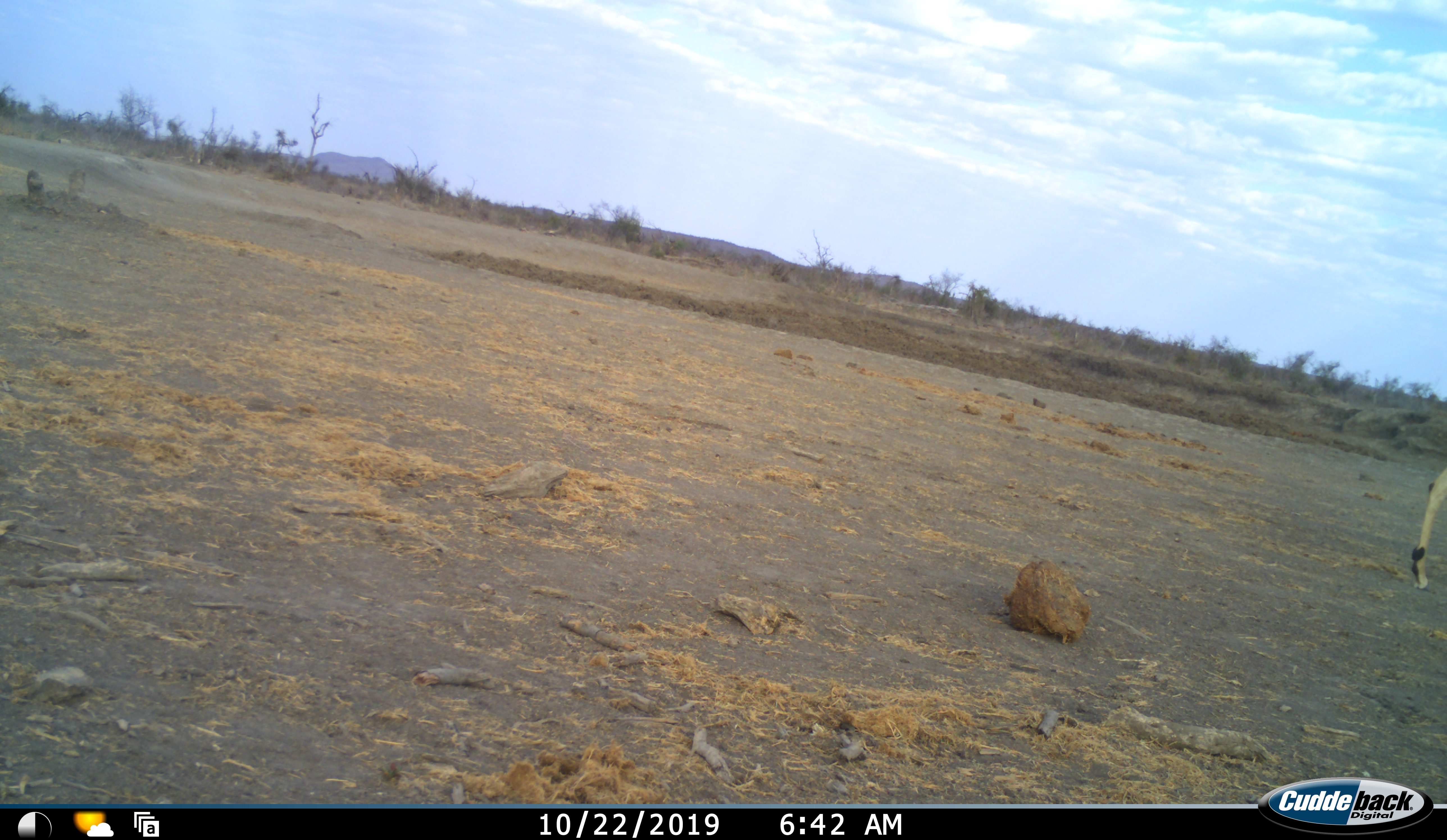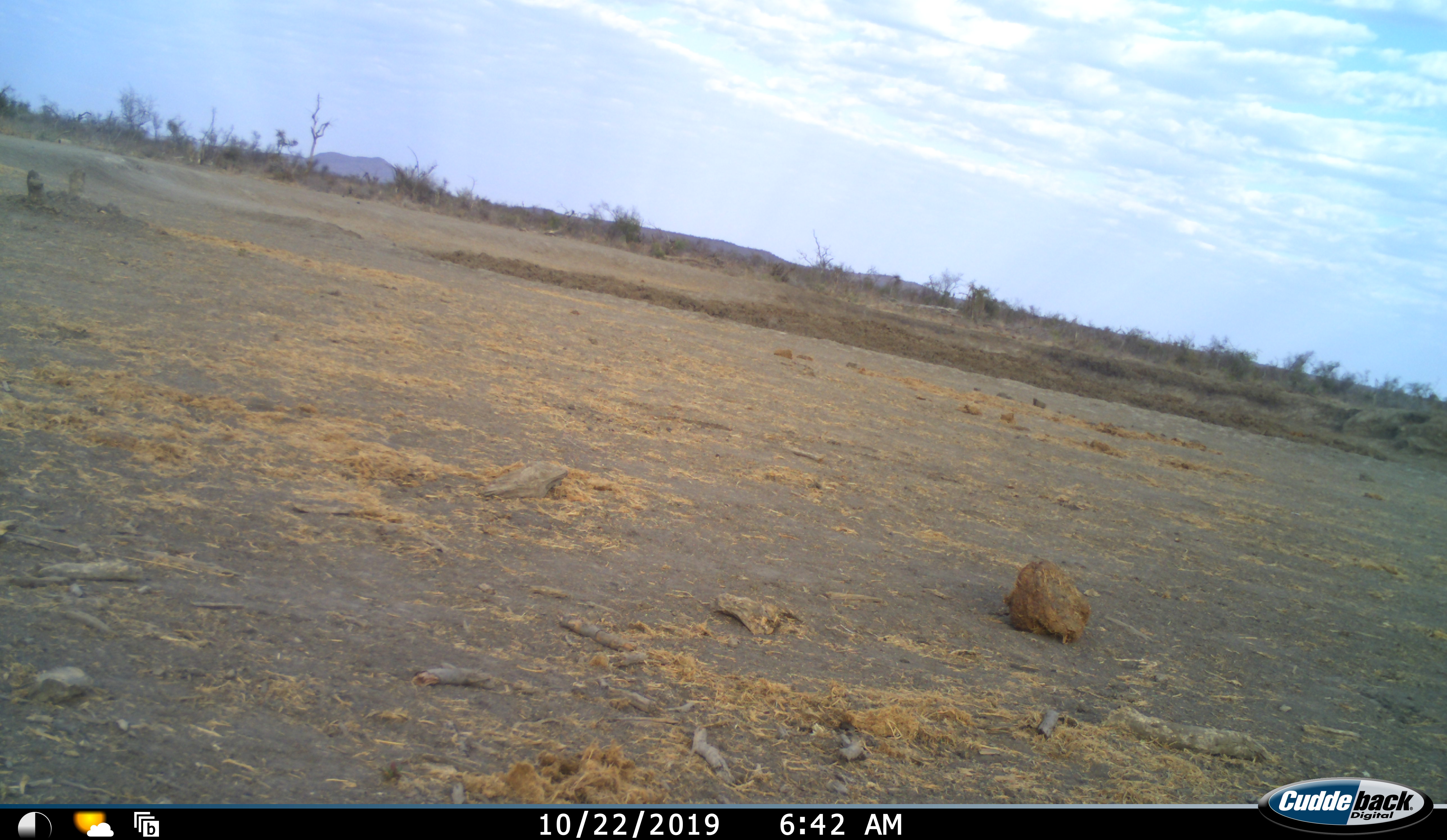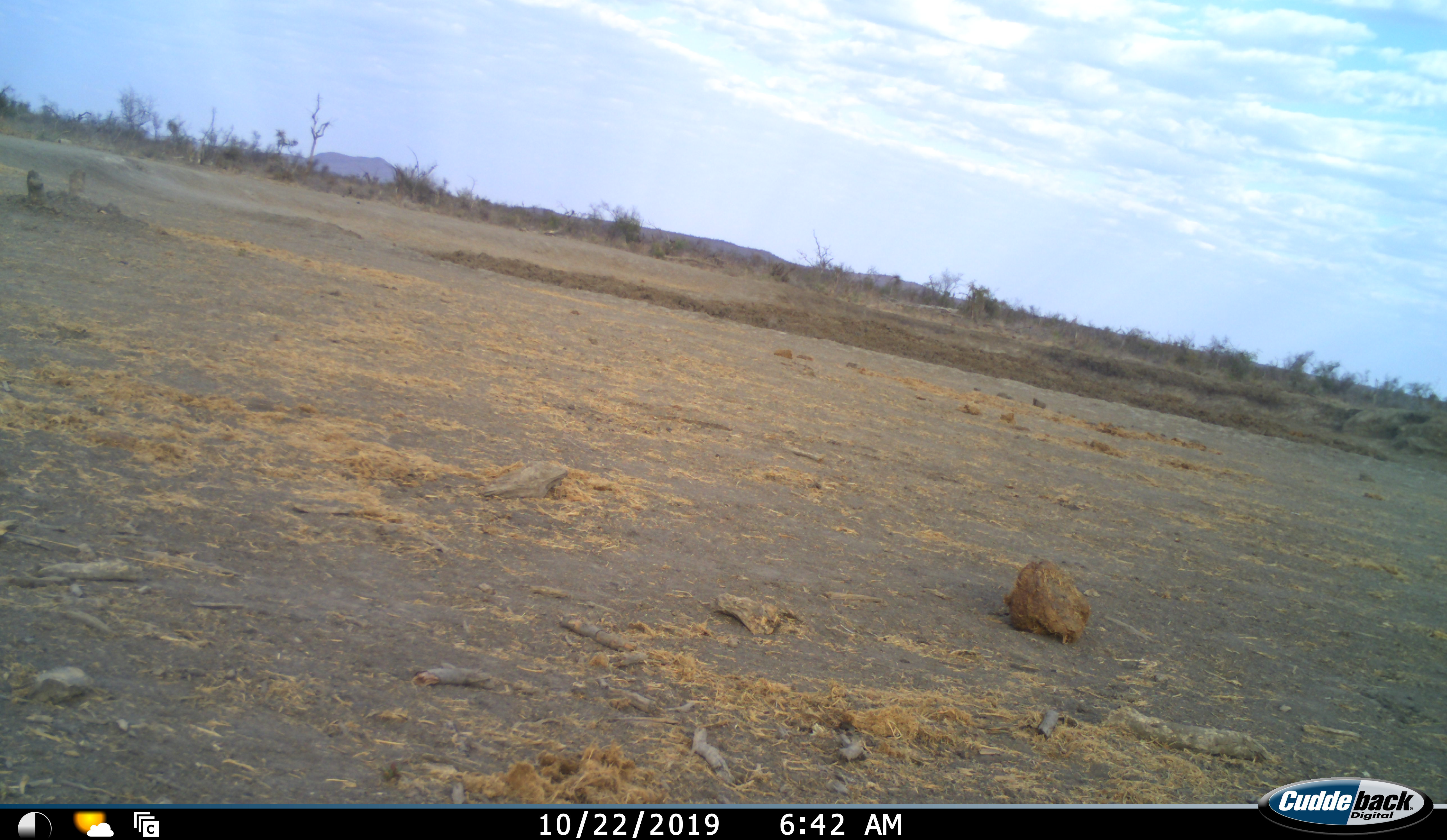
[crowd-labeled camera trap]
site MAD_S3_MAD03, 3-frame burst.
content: unidentified animal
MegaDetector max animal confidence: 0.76